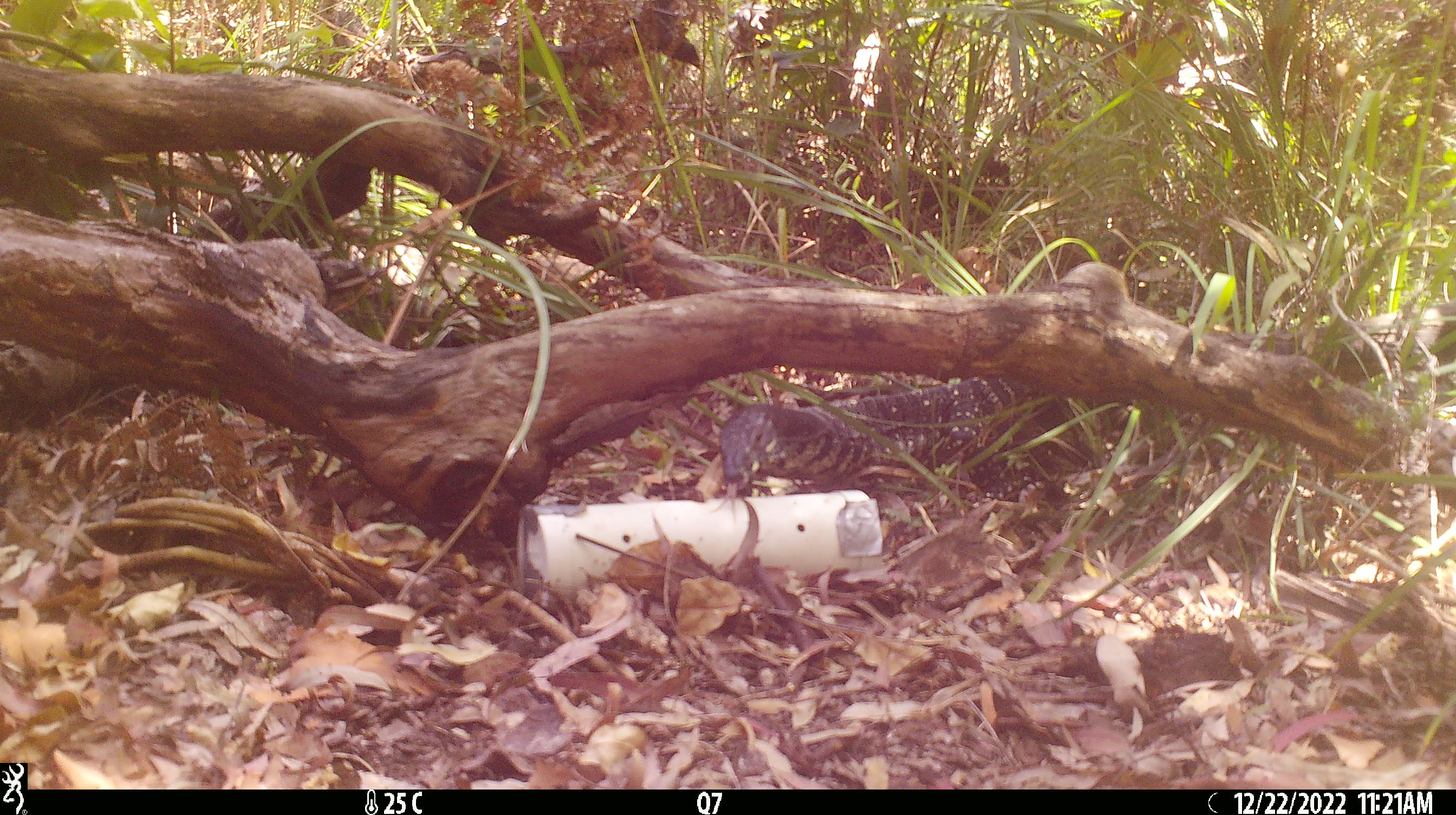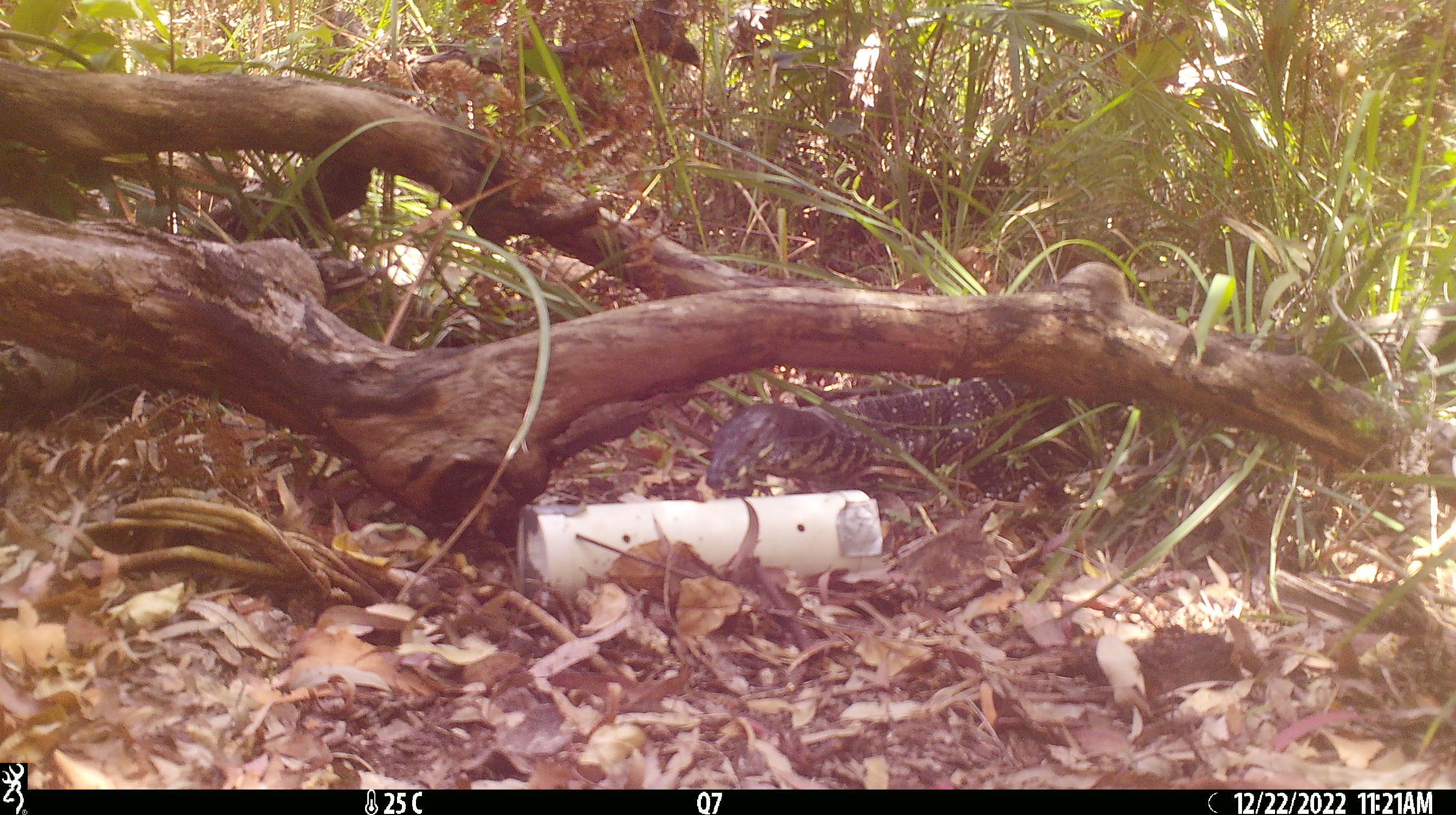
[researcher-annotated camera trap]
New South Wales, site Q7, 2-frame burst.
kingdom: Animalia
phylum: Chordata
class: Reptilia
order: Squamata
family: Varanidae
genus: Varanus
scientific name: Varanus varius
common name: lace monitor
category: goanna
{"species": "goanna (lace monitor) (Varanus varius)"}